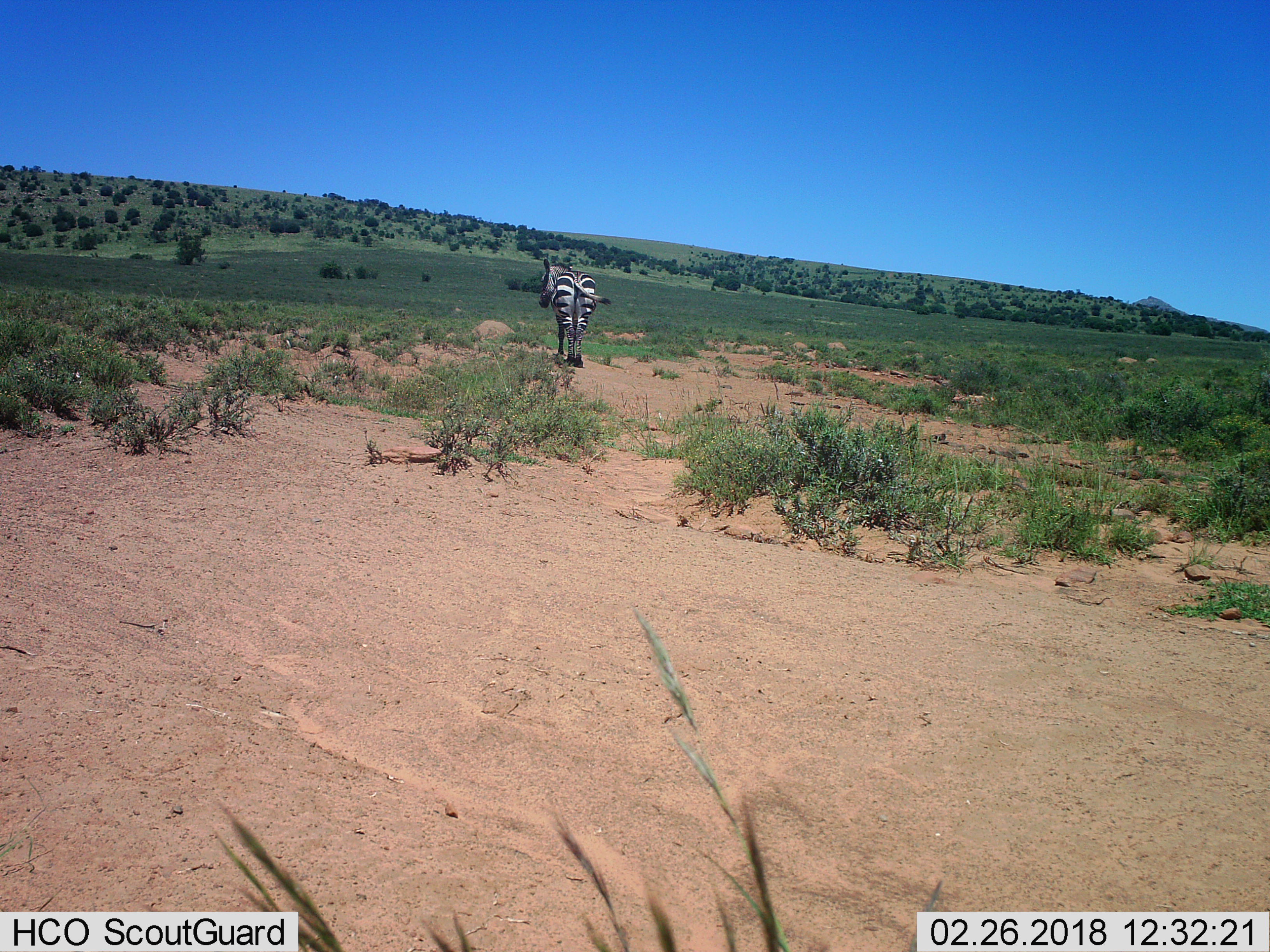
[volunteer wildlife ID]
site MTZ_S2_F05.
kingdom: Animalia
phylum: Chordata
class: Mammalia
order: Perissodactyla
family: Equidae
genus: Equus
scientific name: Equus zebra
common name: mountain zebra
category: zebramountain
Zebramountain (mountain zebra) (Equus zebra), count 1. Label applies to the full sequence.